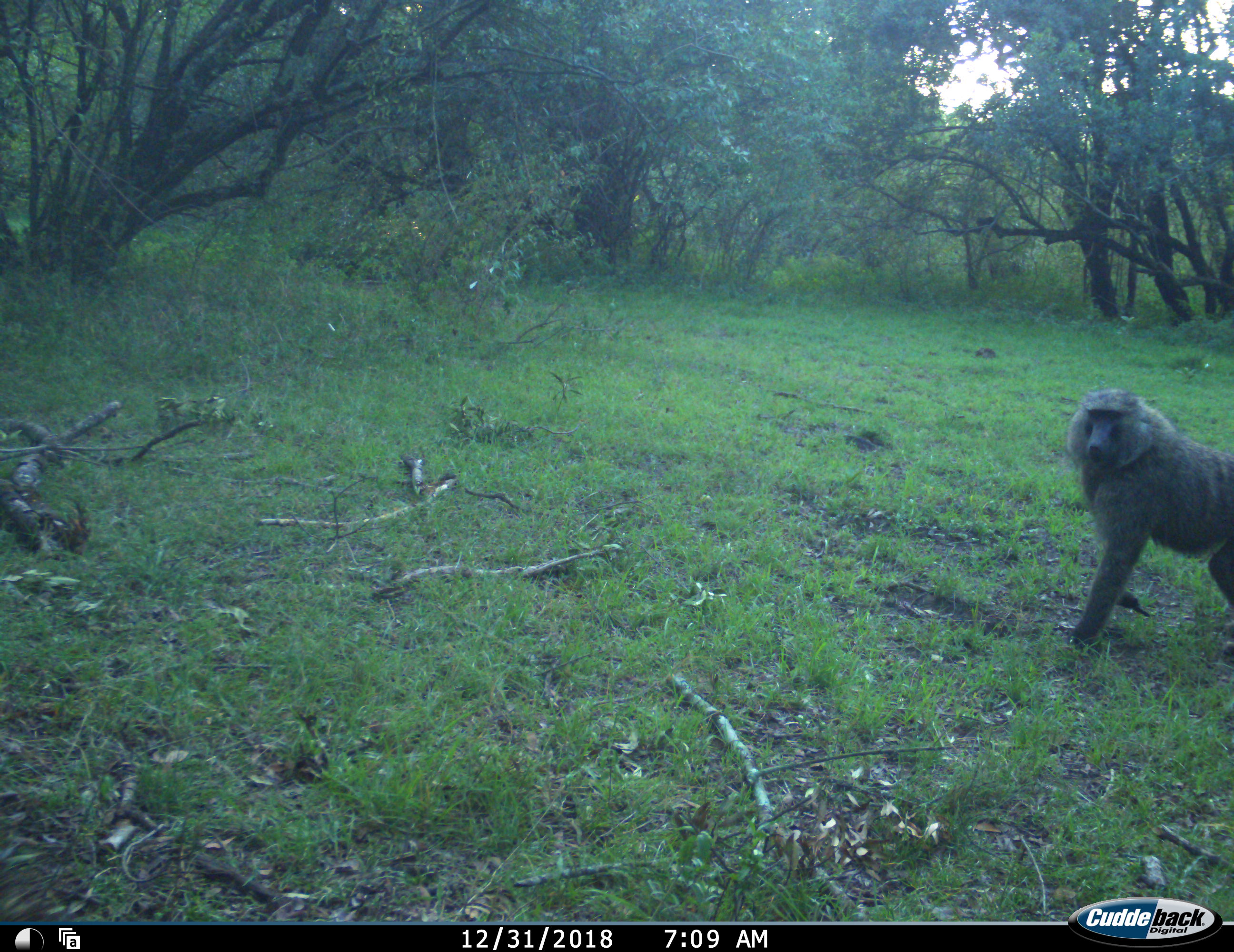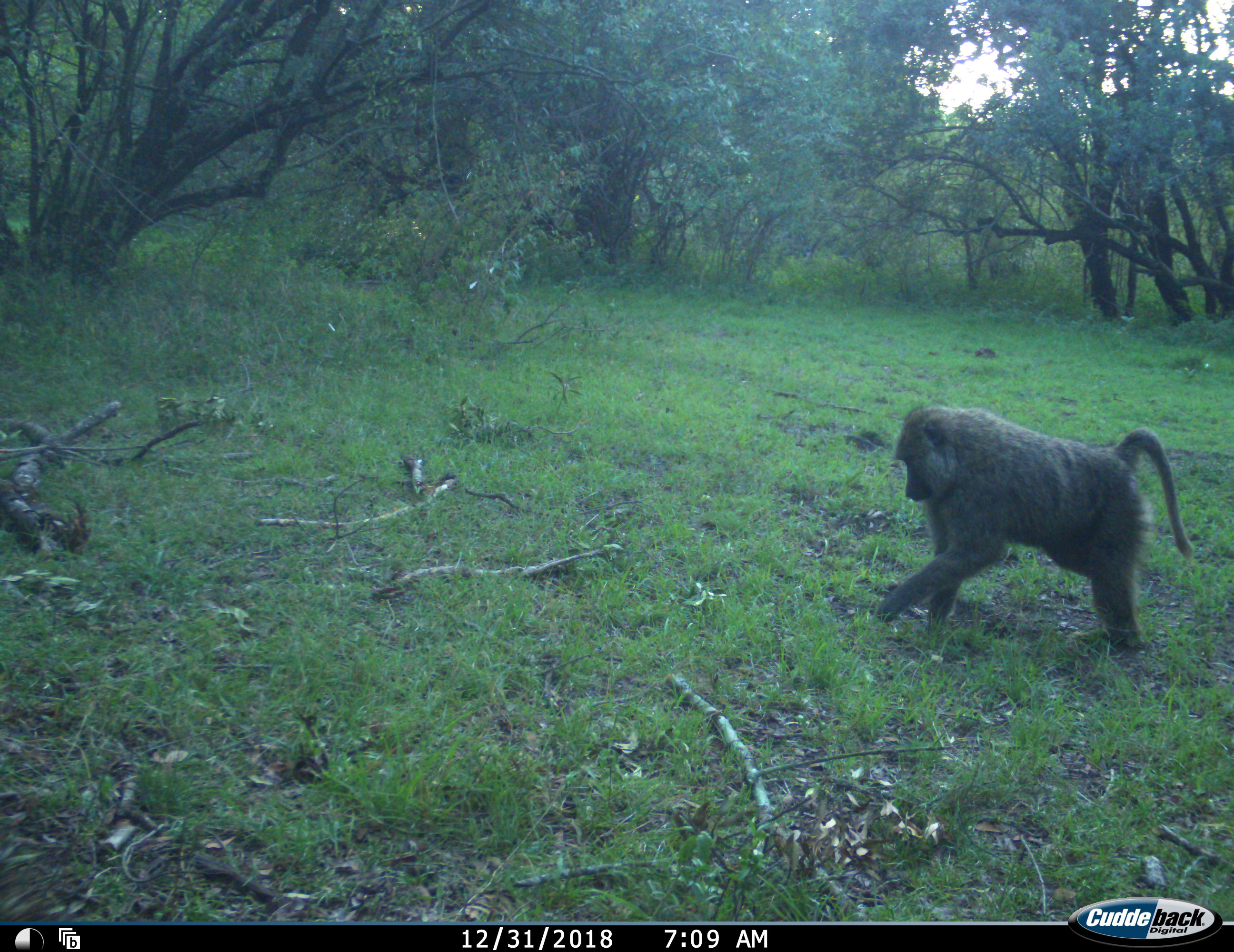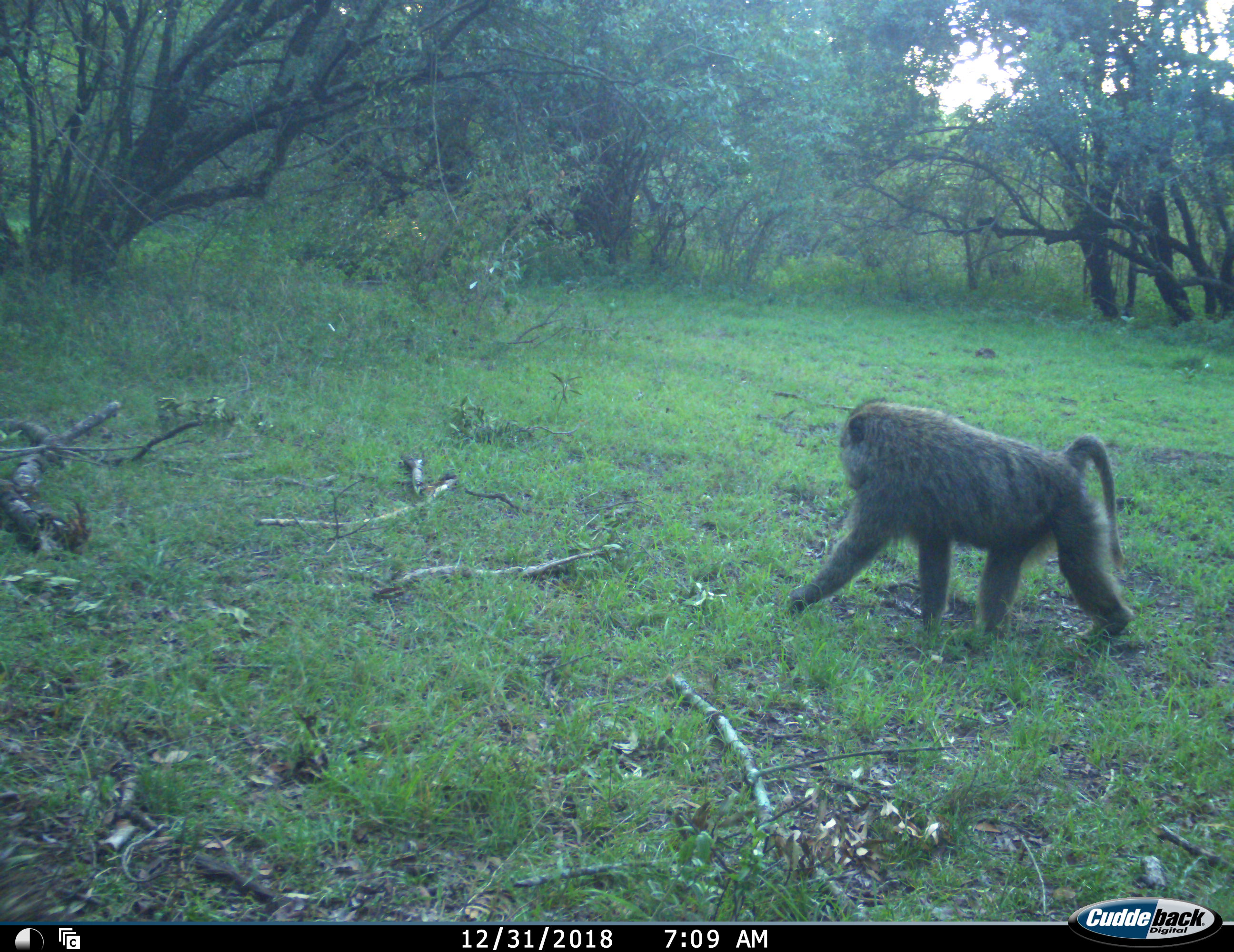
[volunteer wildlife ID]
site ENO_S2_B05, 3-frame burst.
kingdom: Animalia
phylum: Chordata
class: Mammalia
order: Primates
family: Cercopithecidae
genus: Papio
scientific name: Papio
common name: baboon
Baboon (Papio), count 1. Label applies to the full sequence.